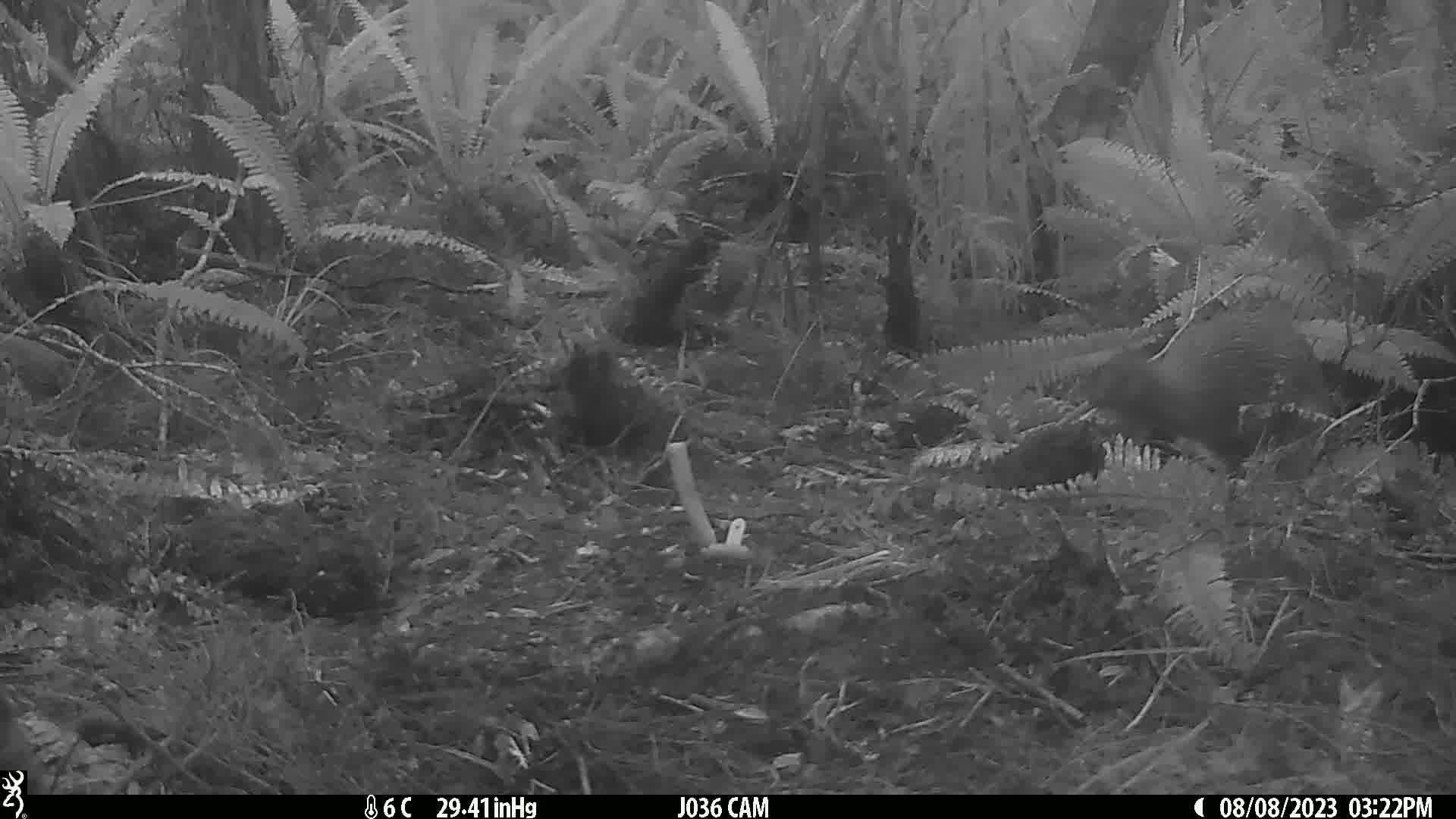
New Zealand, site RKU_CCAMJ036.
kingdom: Animalia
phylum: Chordata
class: Aves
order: Apterygiformes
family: Apterygidae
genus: Apteryx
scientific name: Apteryx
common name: kiwi